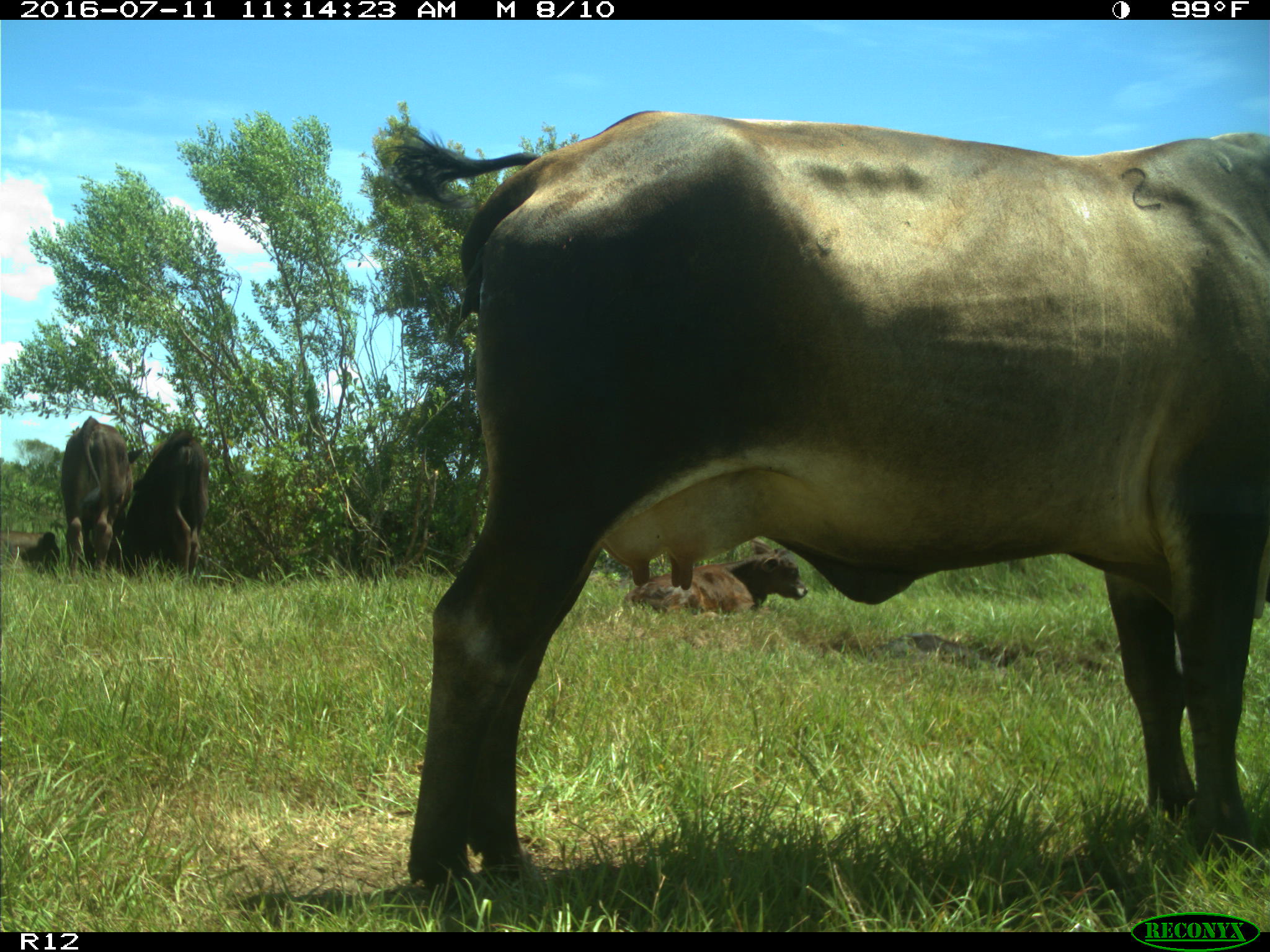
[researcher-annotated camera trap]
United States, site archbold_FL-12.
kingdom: Animalia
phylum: Chordata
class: Mammalia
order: Artiodactyla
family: Bovidae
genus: Bos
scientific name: Bos taurus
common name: domestic cow